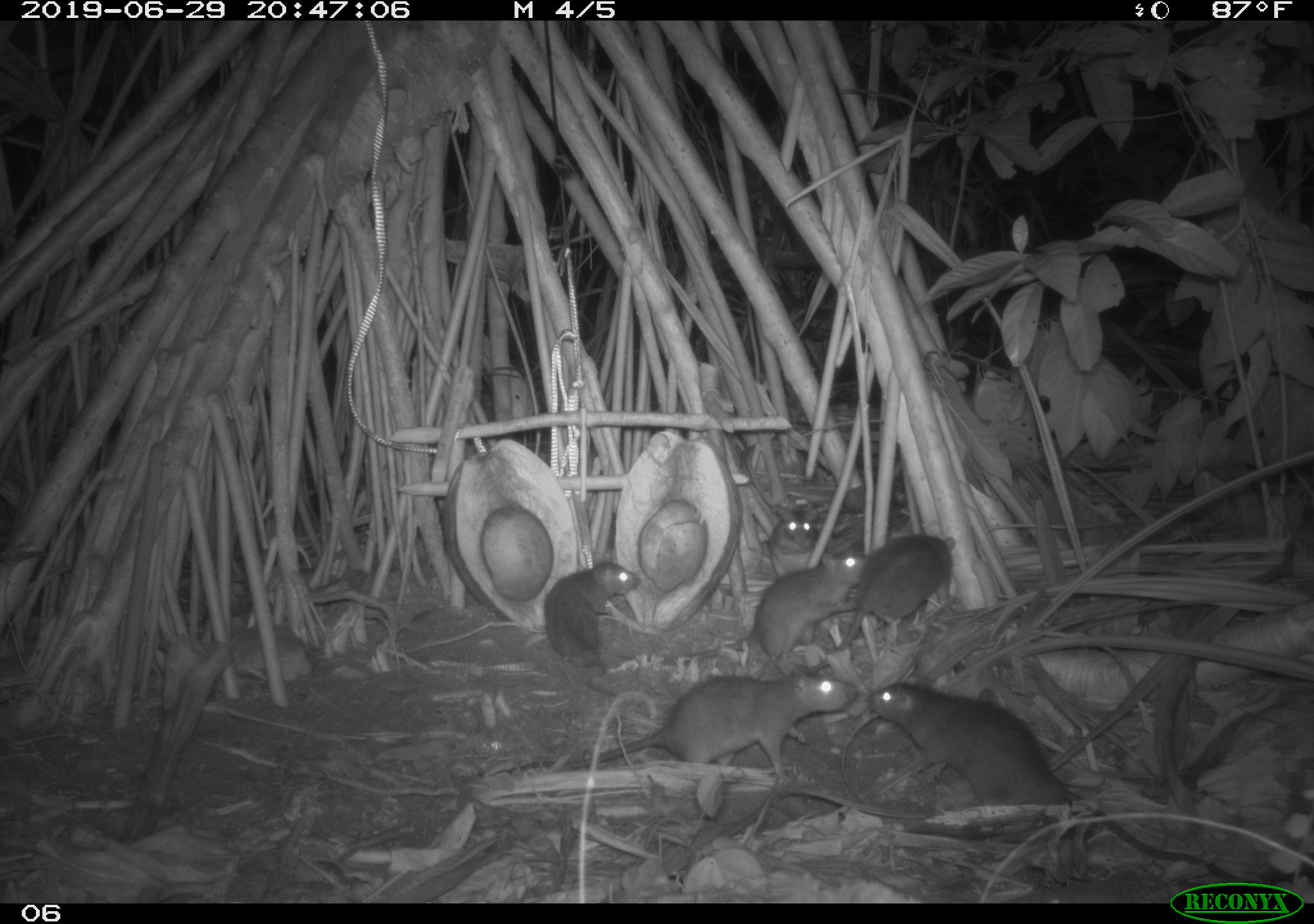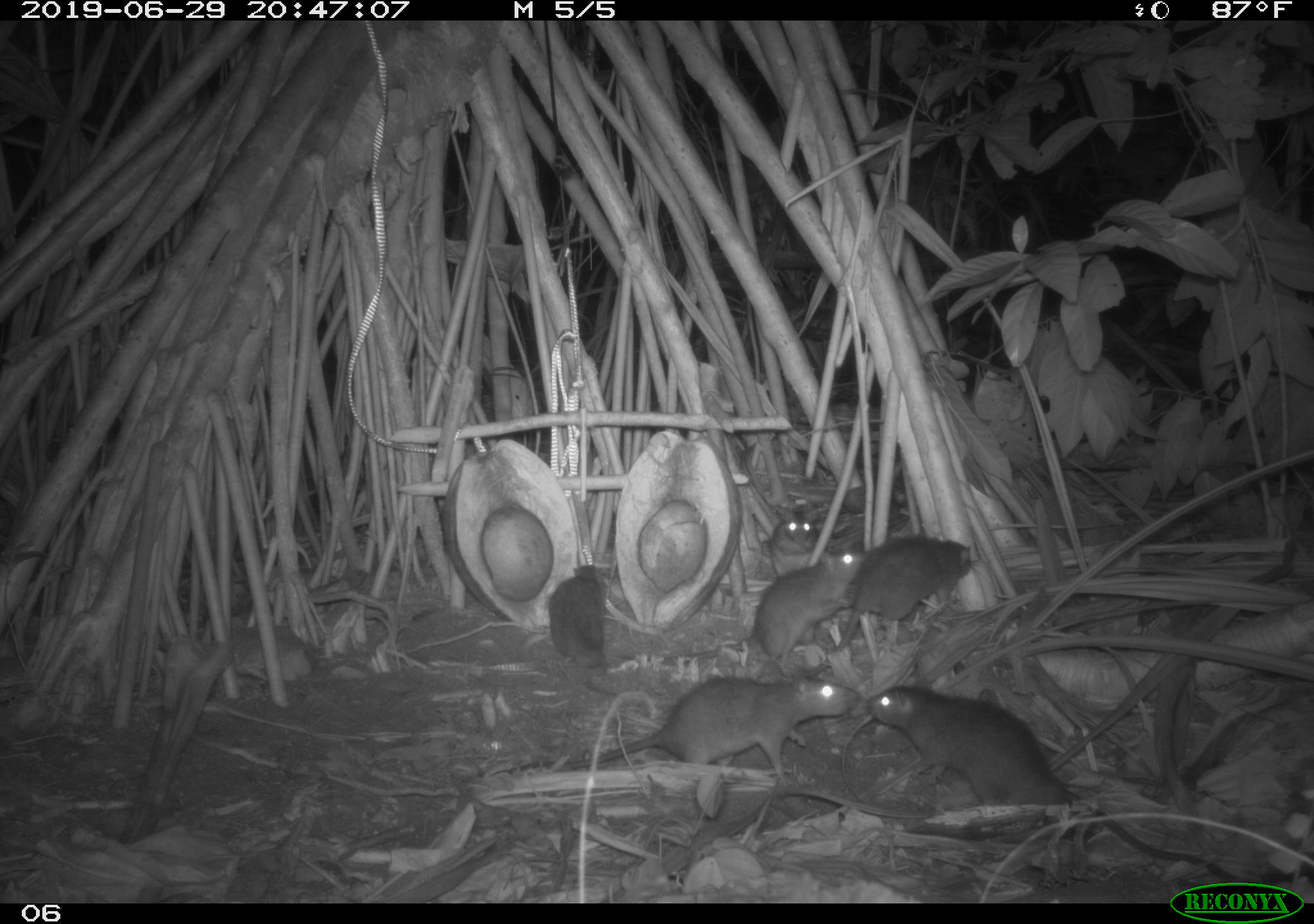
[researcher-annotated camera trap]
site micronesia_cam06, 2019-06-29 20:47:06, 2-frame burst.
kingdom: Animalia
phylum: Chordata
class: Mammalia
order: Rodentia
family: Muridae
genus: Rattus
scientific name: Rattus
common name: rat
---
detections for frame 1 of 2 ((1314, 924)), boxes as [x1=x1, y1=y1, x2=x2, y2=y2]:
rat: [x1=863, y1=672, x2=1240, y2=878]; [x1=555, y1=664, x2=864, y2=785]; [x1=661, y1=550, x2=880, y2=679]; [x1=810, y1=528, x2=963, y2=681]; [x1=537, y1=554, x2=647, y2=680]; [x1=767, y1=498, x2=826, y2=588]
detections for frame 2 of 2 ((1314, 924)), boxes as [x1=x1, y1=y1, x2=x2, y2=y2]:
rat: [x1=863, y1=681, x2=1234, y2=880]; [x1=508, y1=669, x2=864, y2=790]; [x1=676, y1=550, x2=872, y2=677]; [x1=820, y1=534, x2=978, y2=658]; [x1=548, y1=565, x2=618, y2=676]; [x1=762, y1=502, x2=831, y2=588]